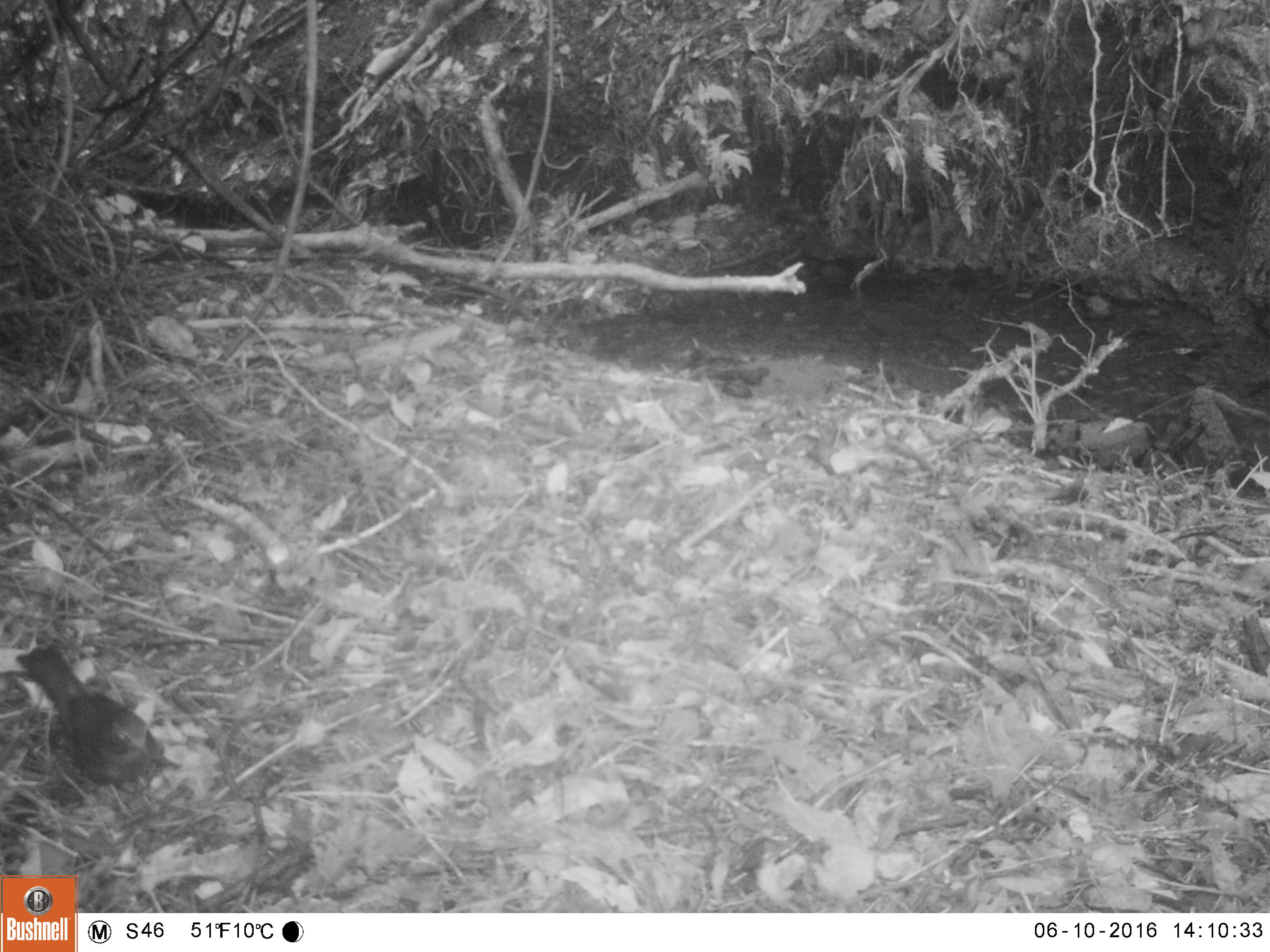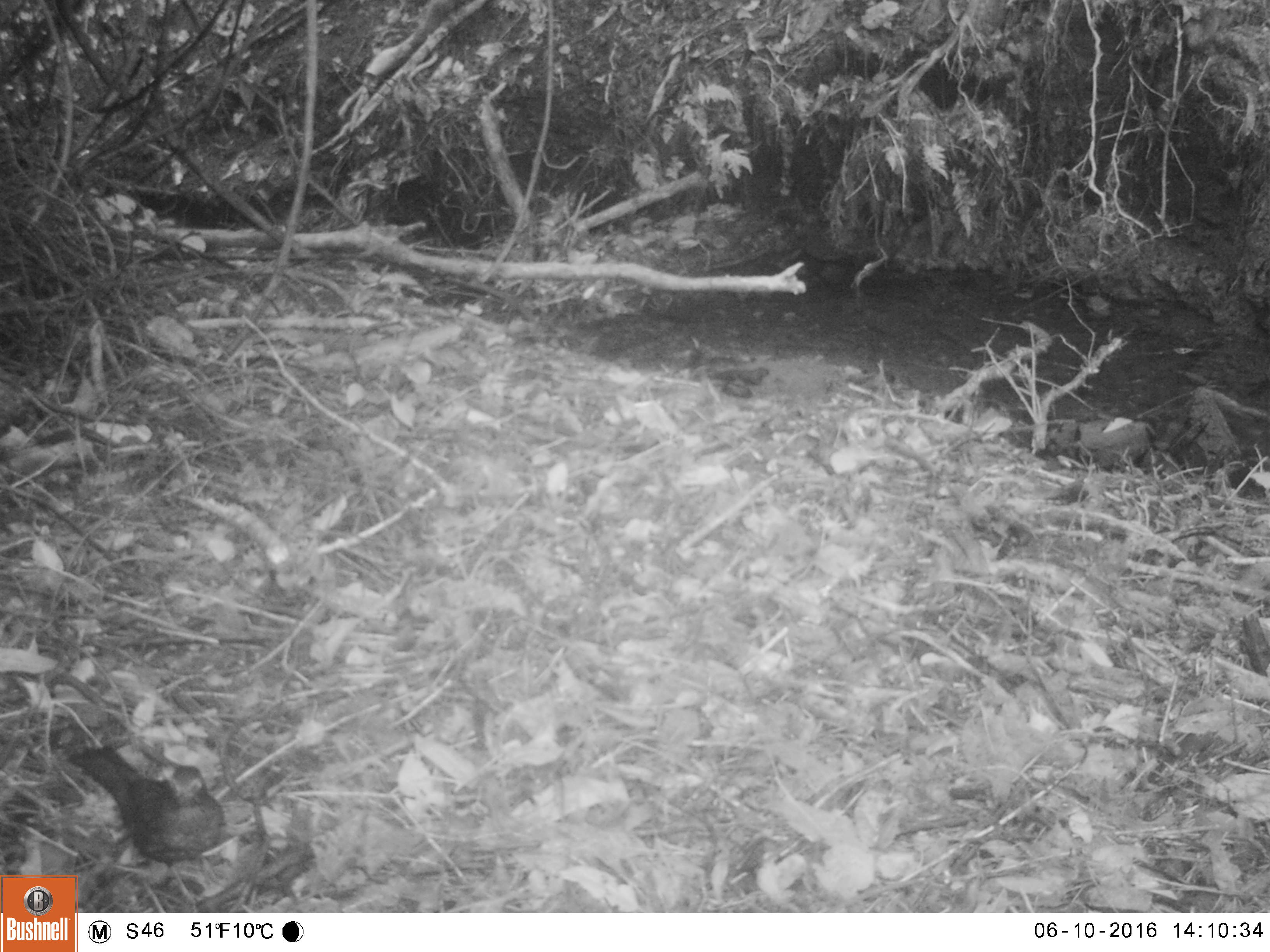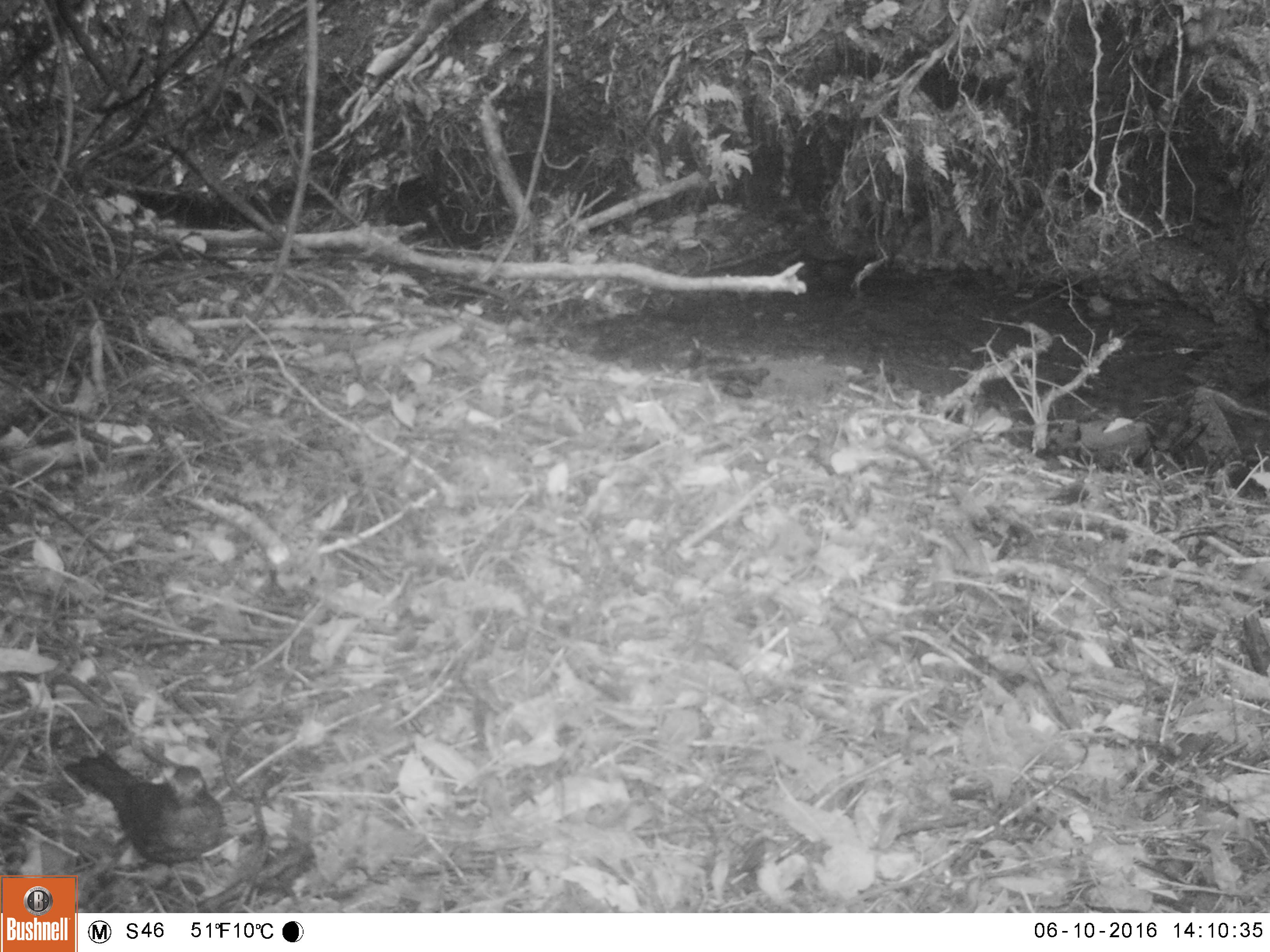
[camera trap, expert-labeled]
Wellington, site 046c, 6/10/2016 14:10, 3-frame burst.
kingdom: Animalia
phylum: Chordata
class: Aves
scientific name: Aves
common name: bird